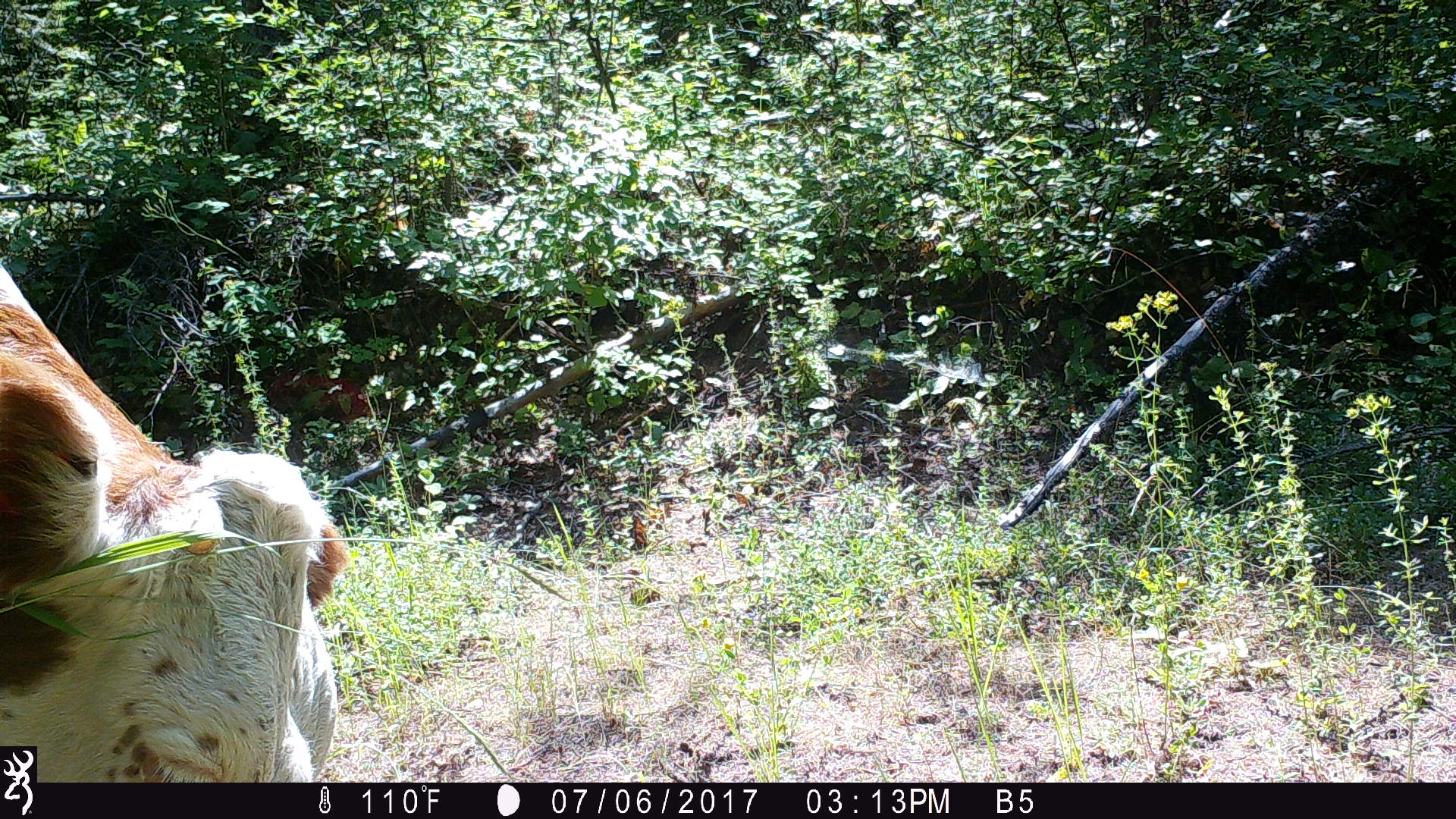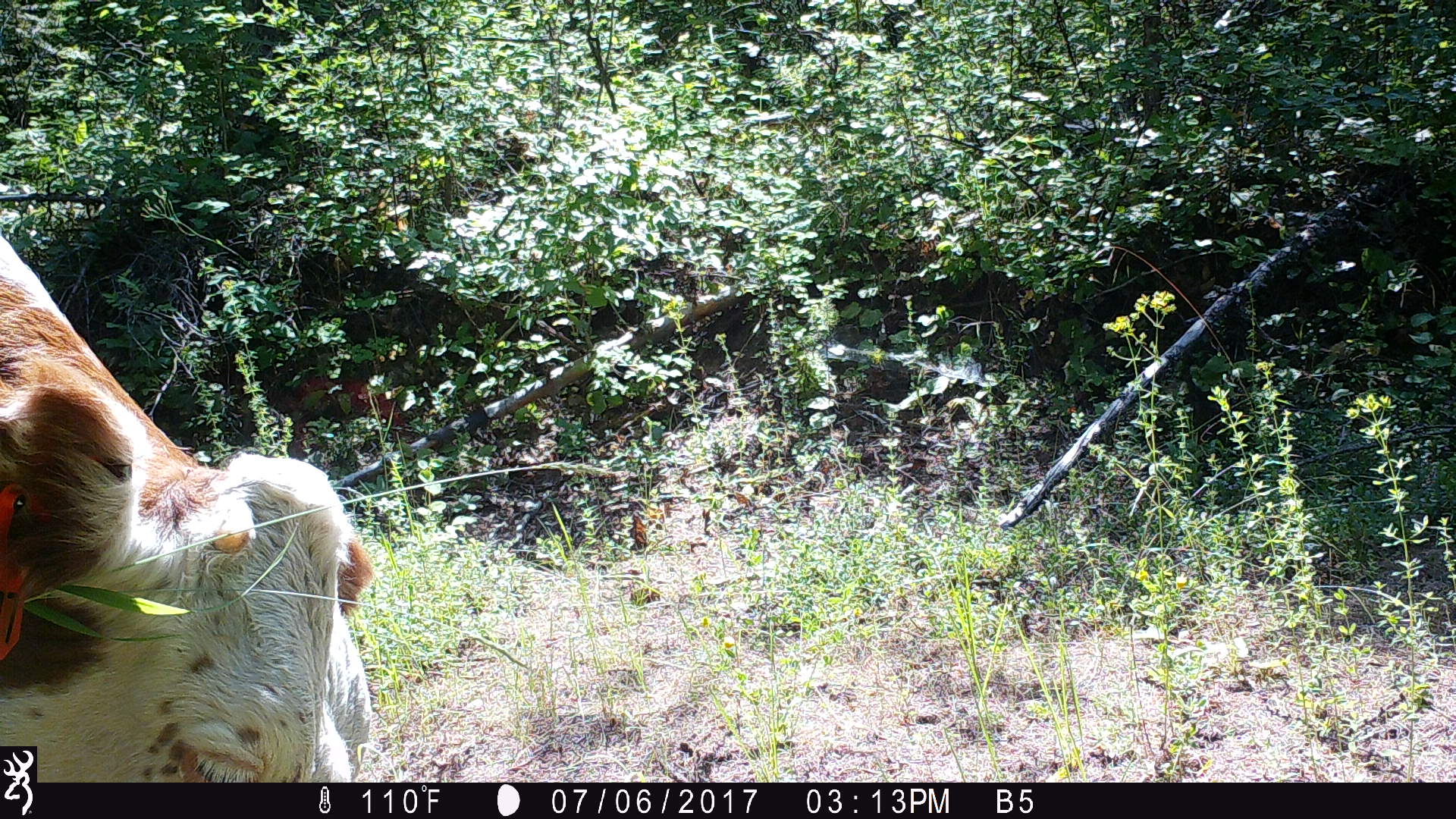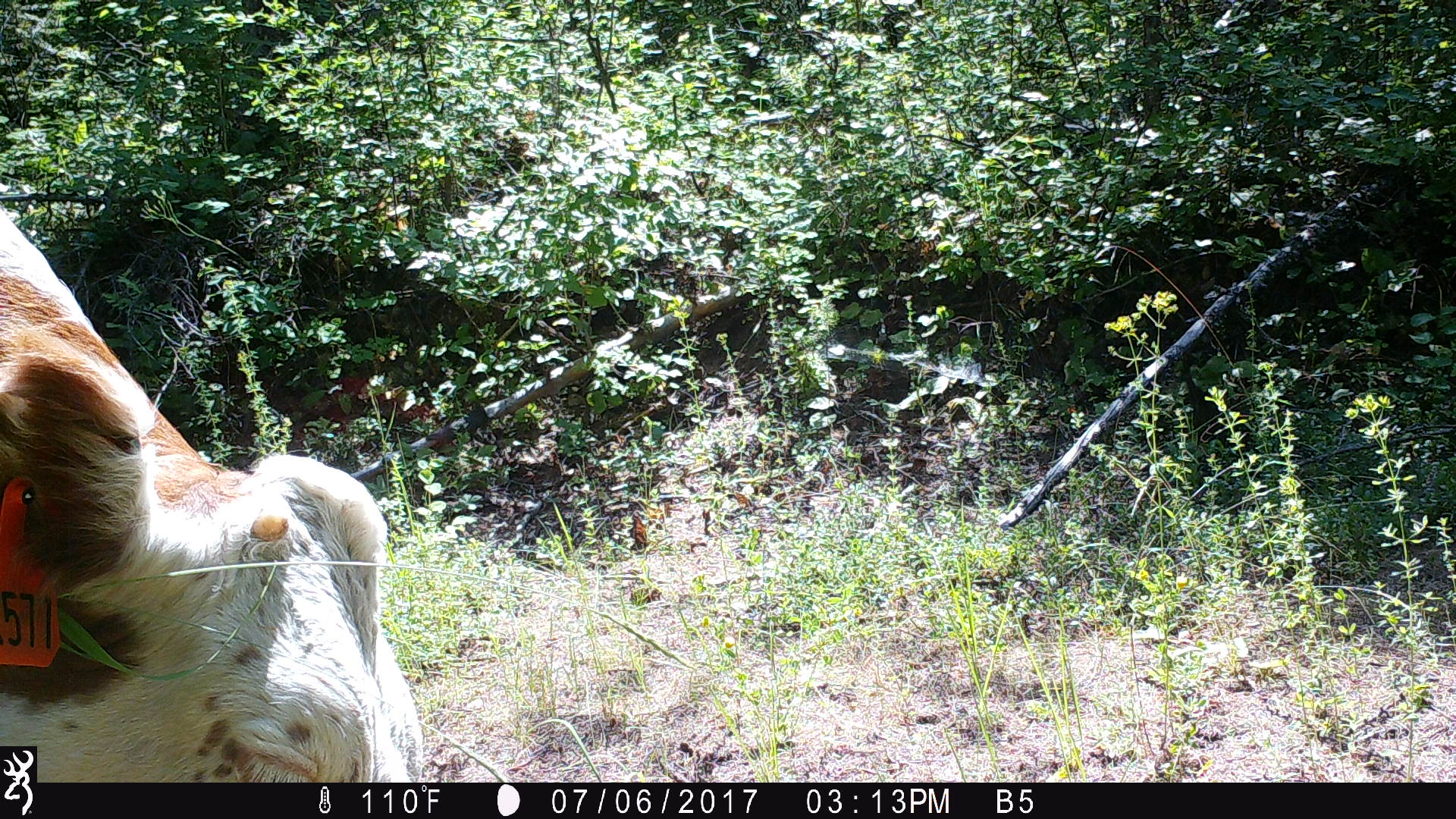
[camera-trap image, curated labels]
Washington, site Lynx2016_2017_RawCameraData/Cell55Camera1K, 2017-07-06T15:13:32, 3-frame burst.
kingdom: Animalia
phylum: Chordata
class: Mammalia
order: Artiodactyla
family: Bovidae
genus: Bos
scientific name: Bos taurus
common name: domestic cattle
Domestic cattle (Bos taurus). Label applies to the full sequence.